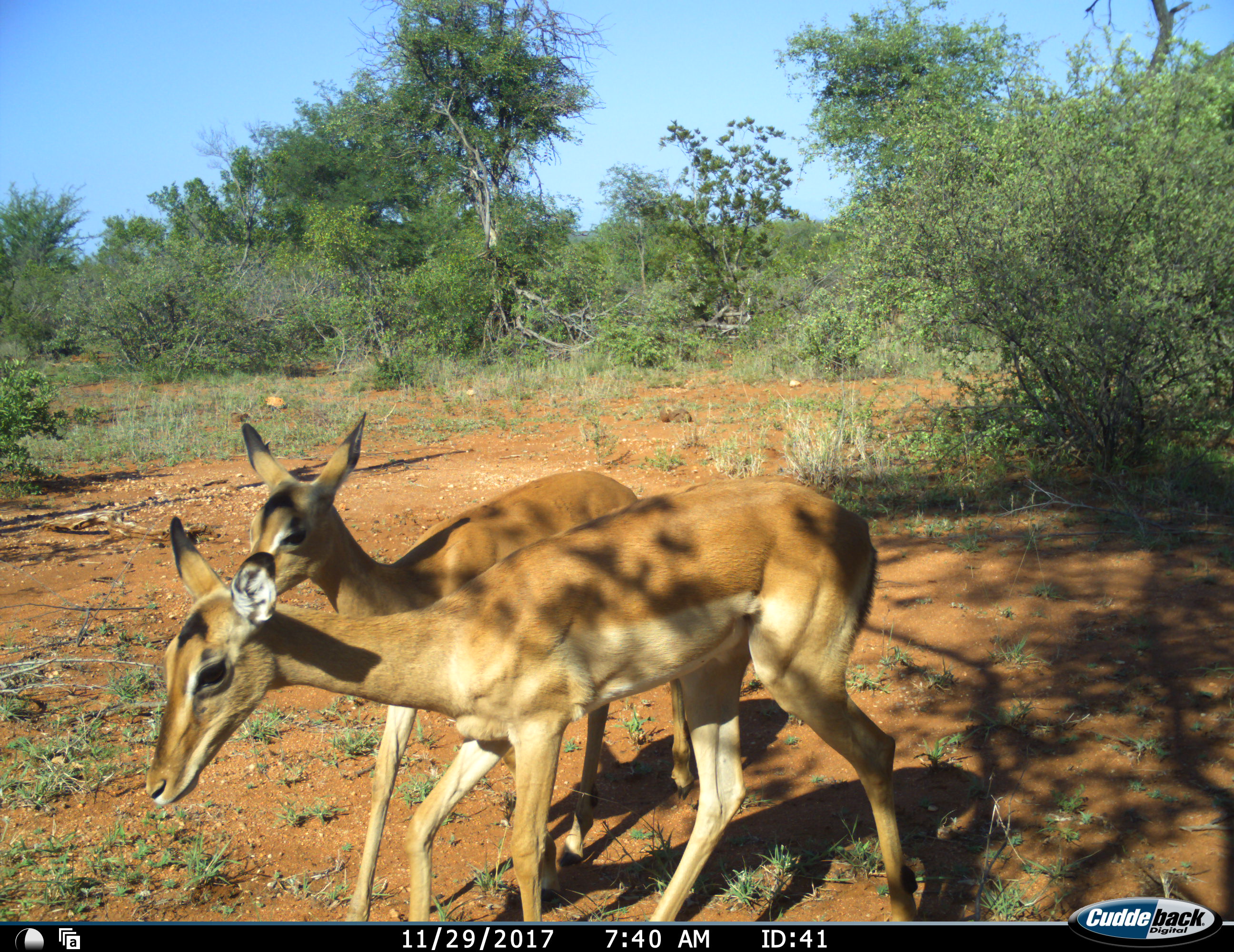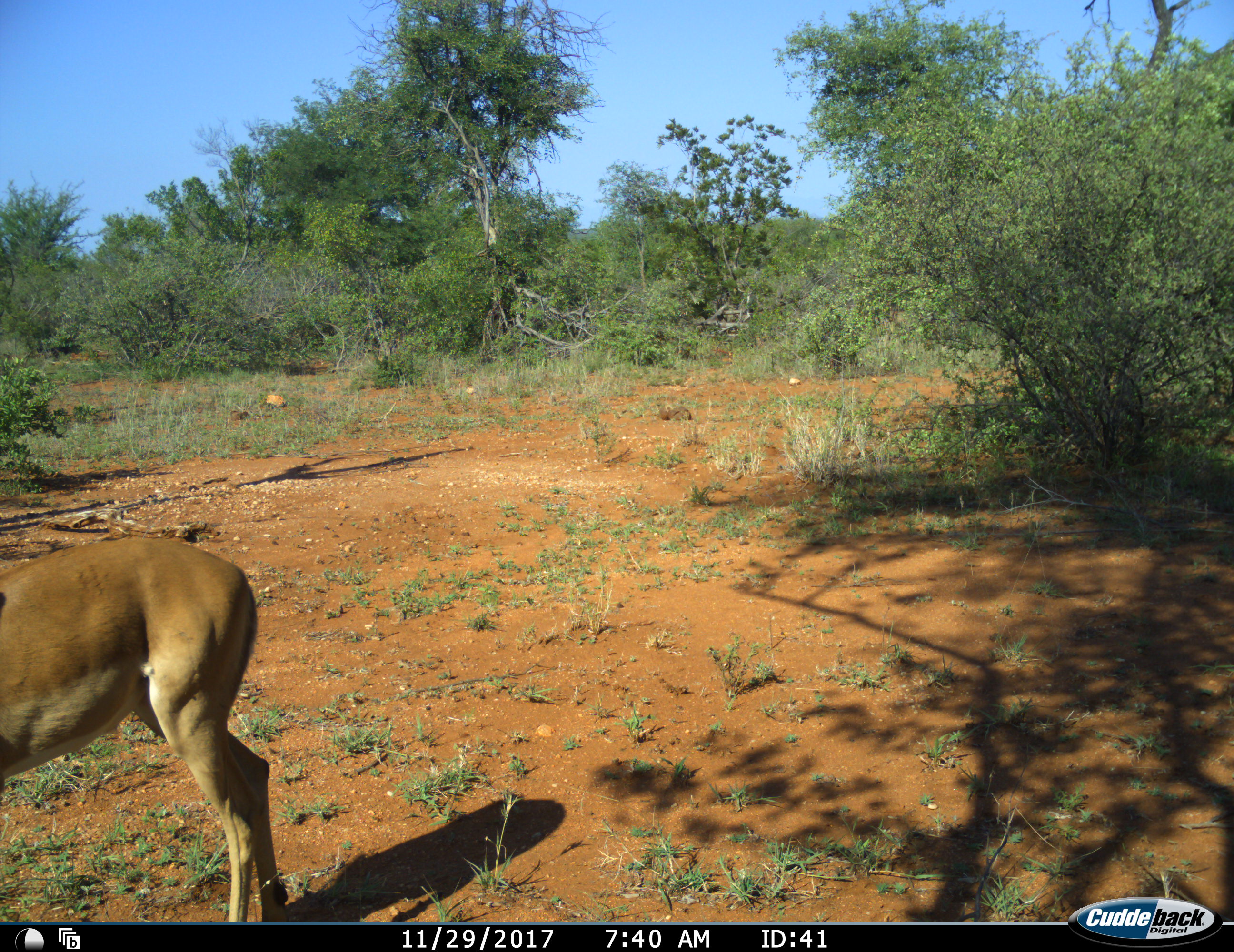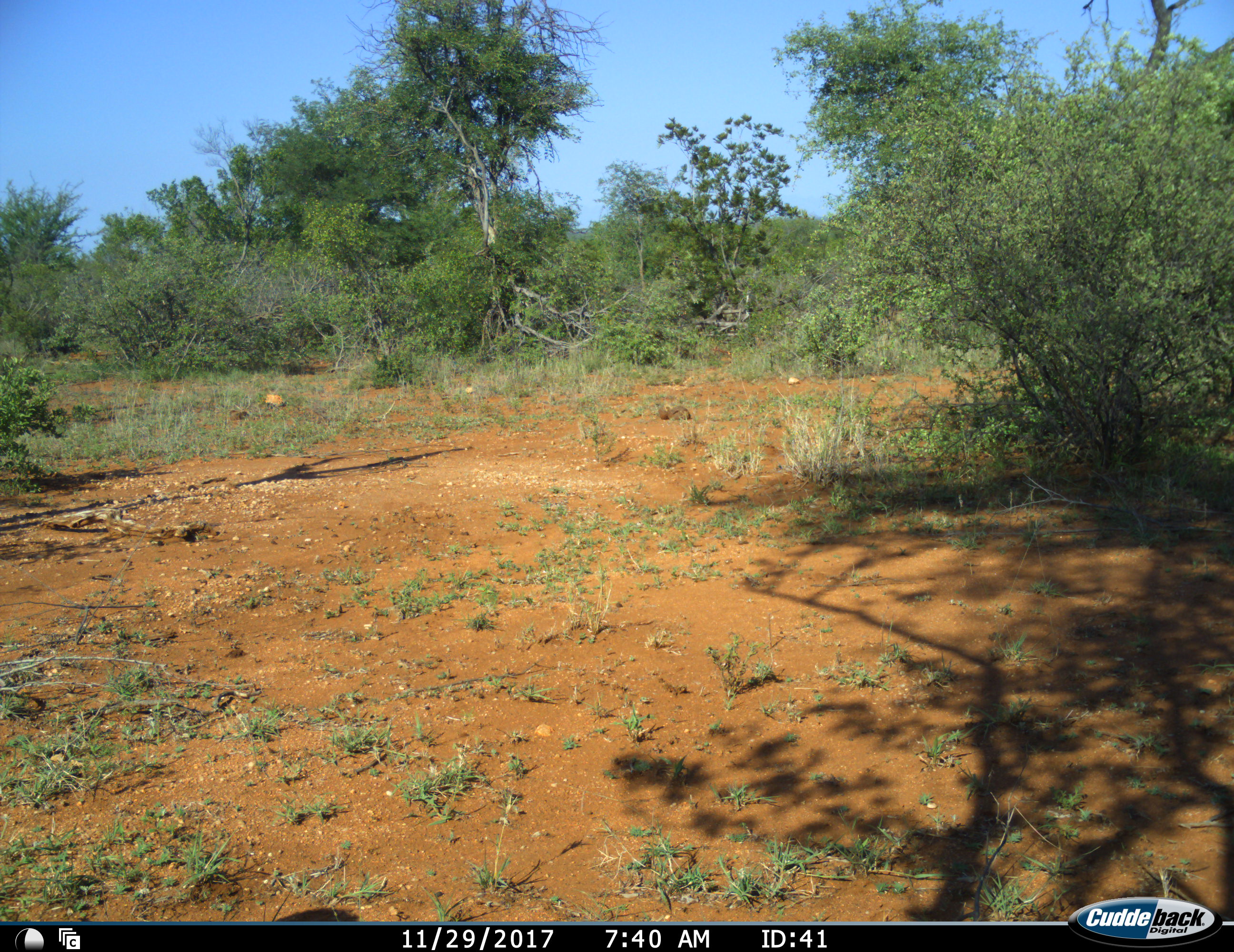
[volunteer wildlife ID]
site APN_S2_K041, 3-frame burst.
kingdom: Animalia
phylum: Chordata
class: Mammalia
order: Artiodactyla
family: Bovidae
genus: Aepyceros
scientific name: Aepyceros melampus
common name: impala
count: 2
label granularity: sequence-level